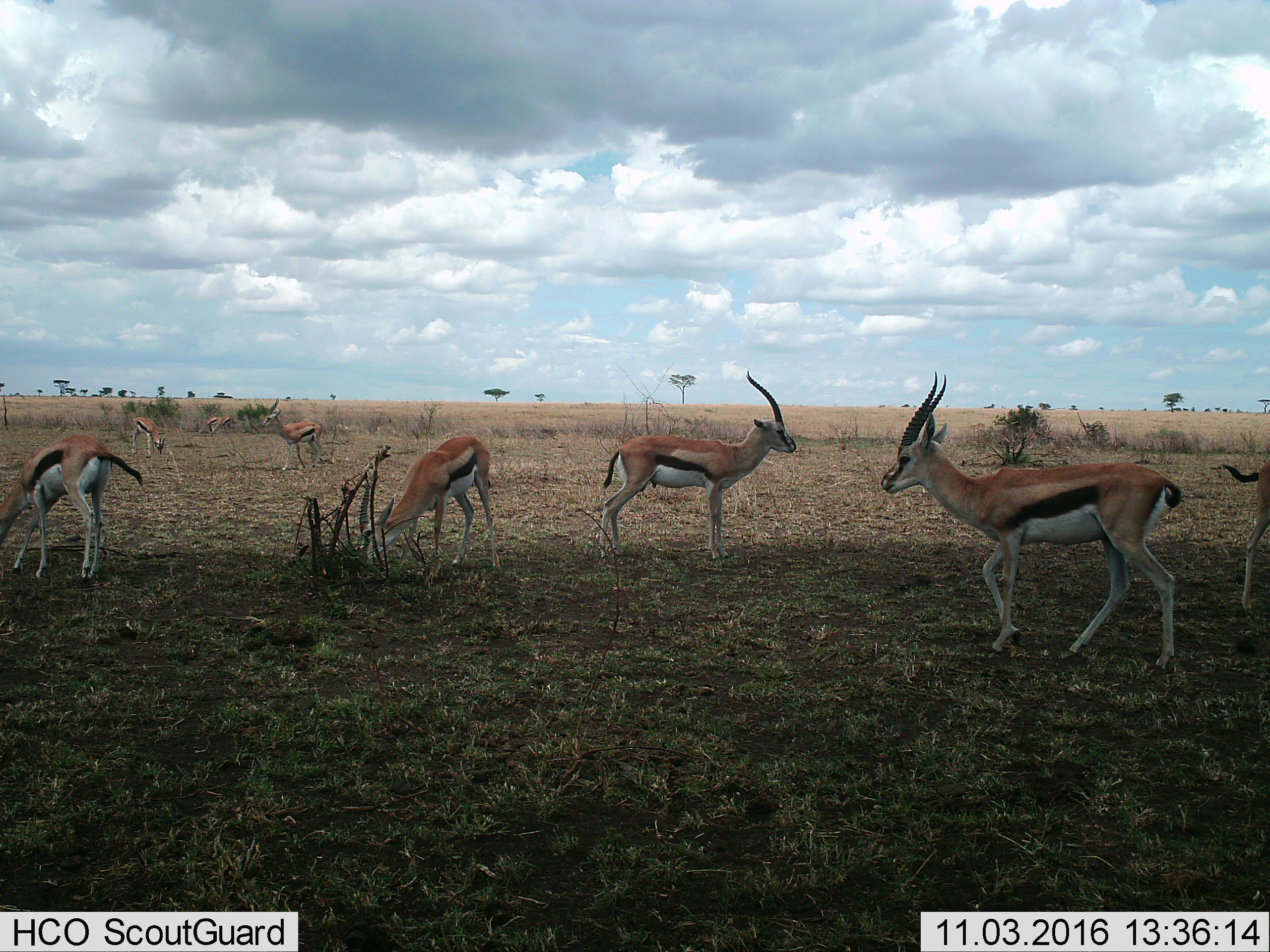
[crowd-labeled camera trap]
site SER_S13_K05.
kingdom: Animalia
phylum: Chordata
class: Mammalia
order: Artiodactyla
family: Bovidae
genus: Eudorcas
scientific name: Eudorcas thomsonii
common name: thomson's gazelle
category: gazellethomsons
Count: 8.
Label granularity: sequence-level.